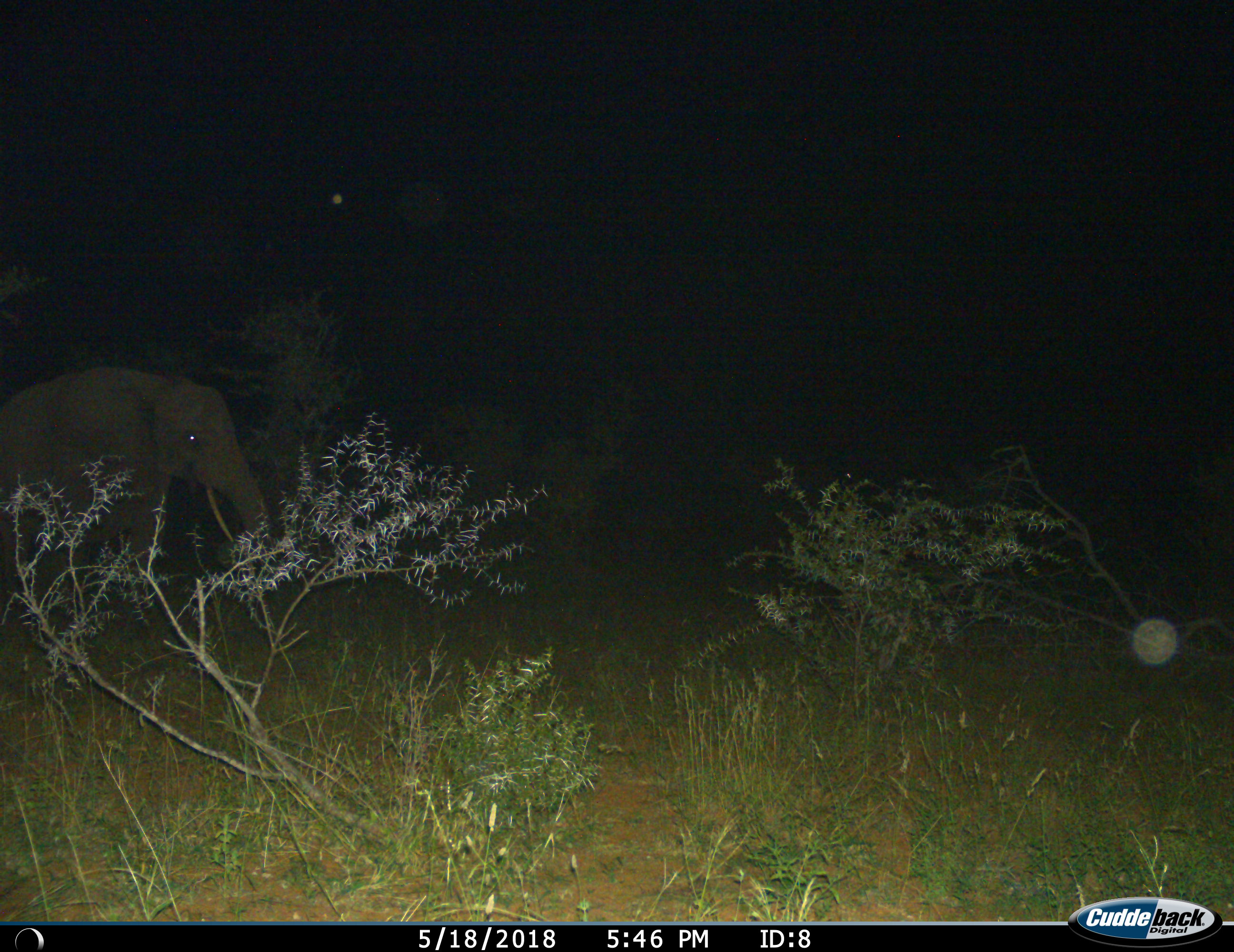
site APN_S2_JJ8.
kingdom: Animalia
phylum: Chordata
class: Mammalia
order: Proboscidea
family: Elephantidae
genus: Loxodonta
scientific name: Loxodonta africana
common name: african bush elephant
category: elephant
Elephant (african bush elephant) (Loxodonta africana), count 1. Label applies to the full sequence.